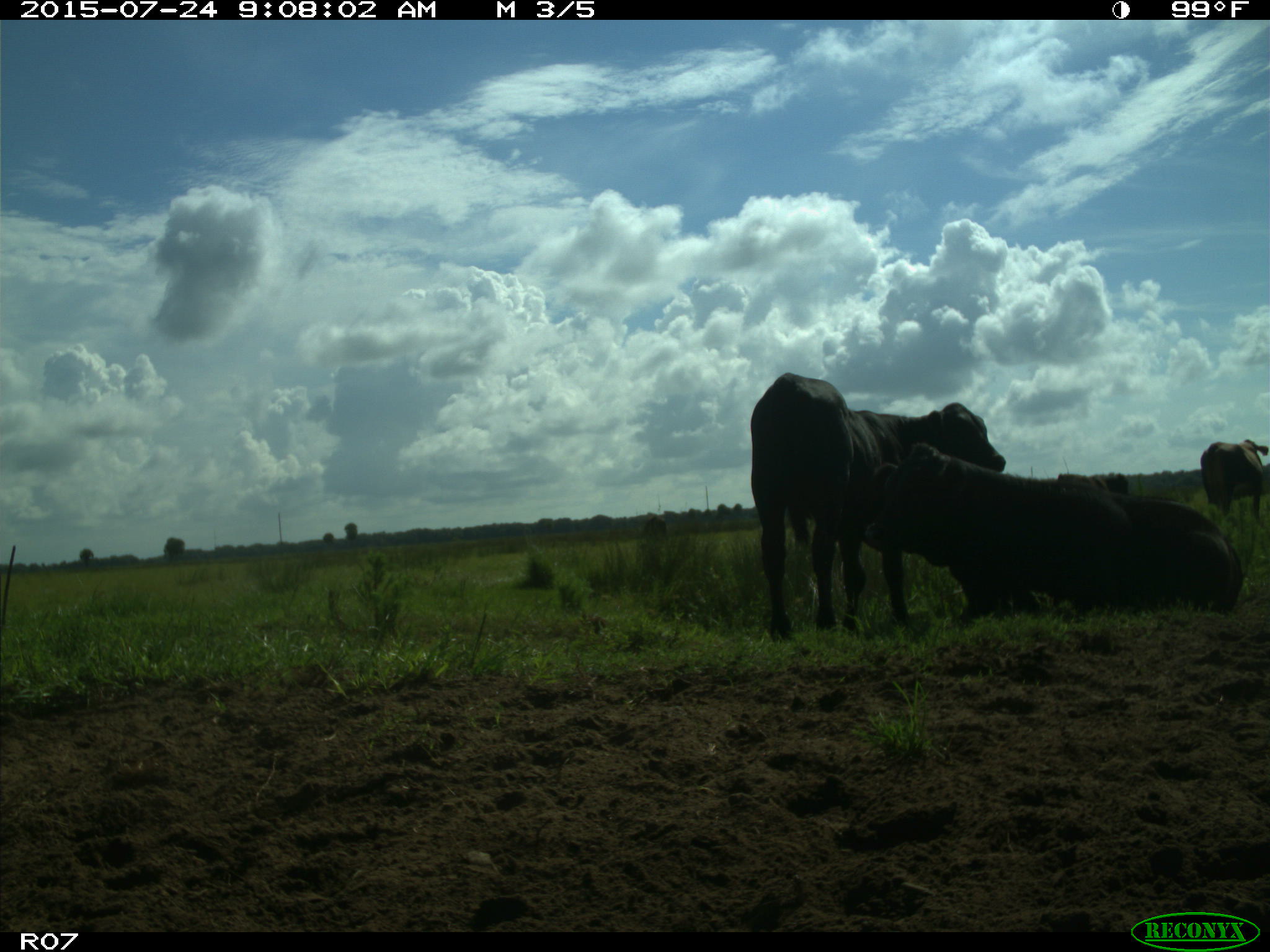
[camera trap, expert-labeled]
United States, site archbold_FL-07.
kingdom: Animalia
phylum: Chordata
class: Mammalia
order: Artiodactyla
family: Bovidae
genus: Bos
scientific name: Bos taurus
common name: domestic cow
Bos taurus (domestic cow).